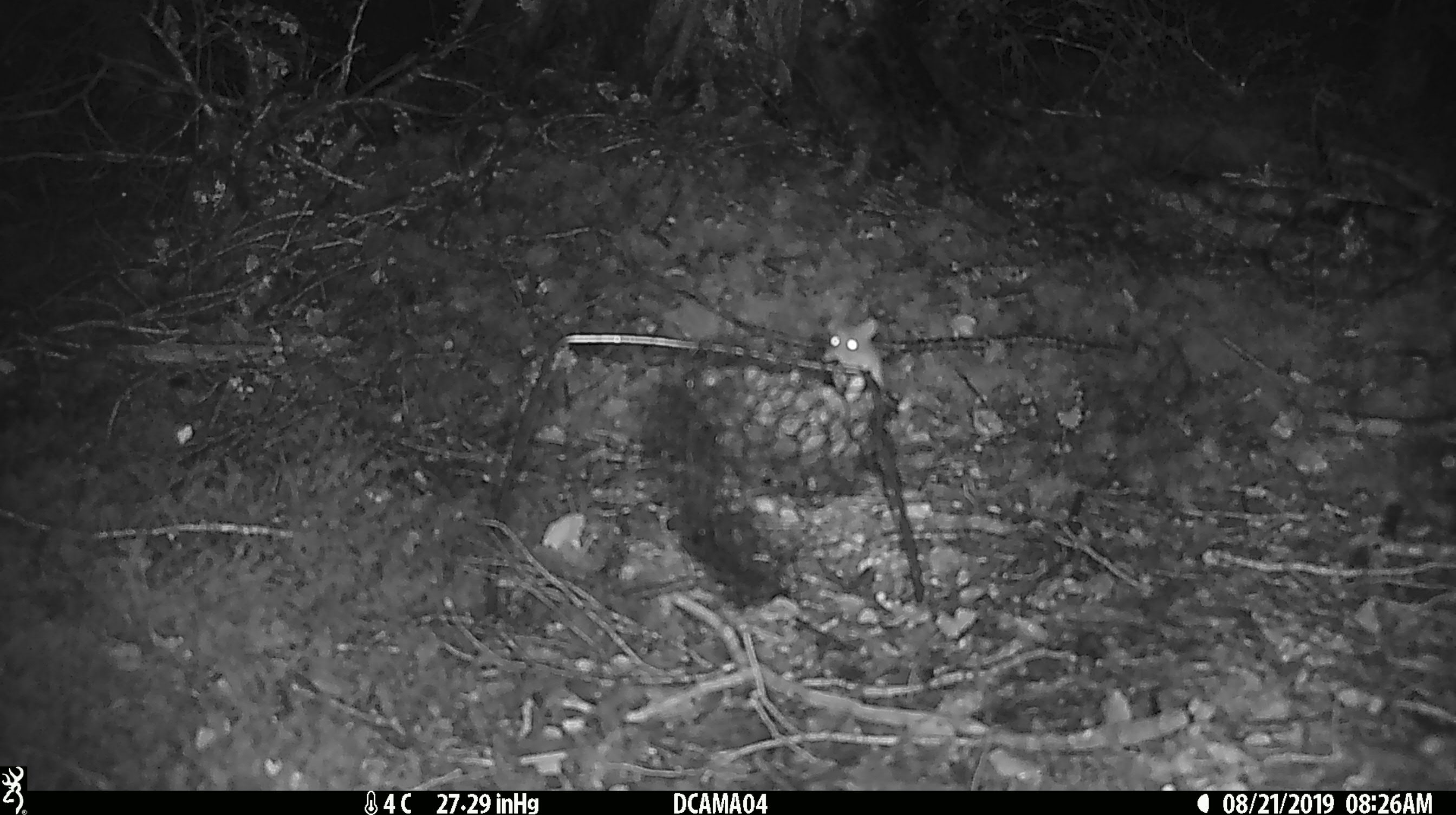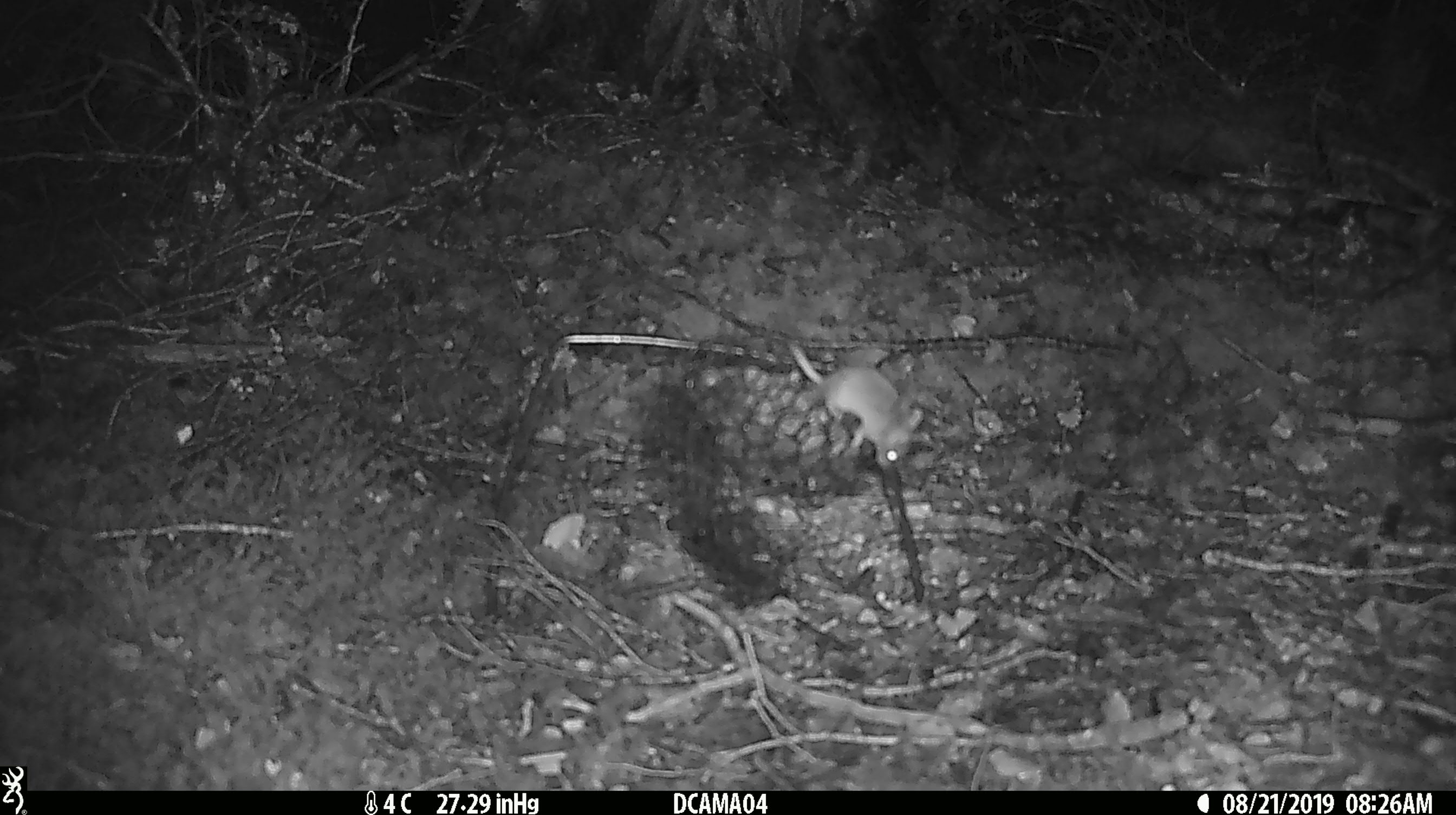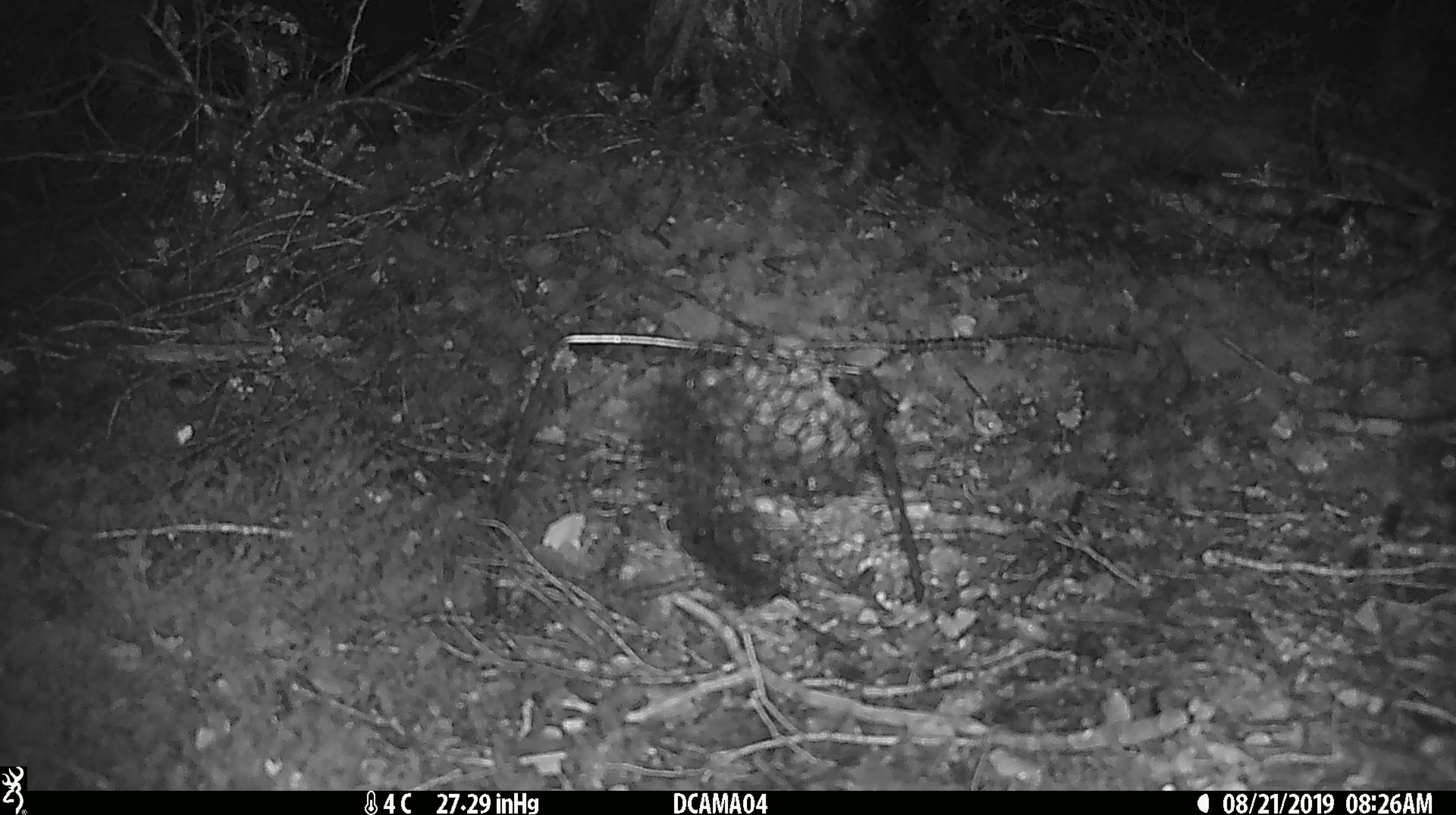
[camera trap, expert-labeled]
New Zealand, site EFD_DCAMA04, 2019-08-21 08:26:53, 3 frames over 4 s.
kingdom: Animalia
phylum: Chordata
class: Mammalia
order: Rodentia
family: Muridae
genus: Mus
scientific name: Mus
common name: mouse